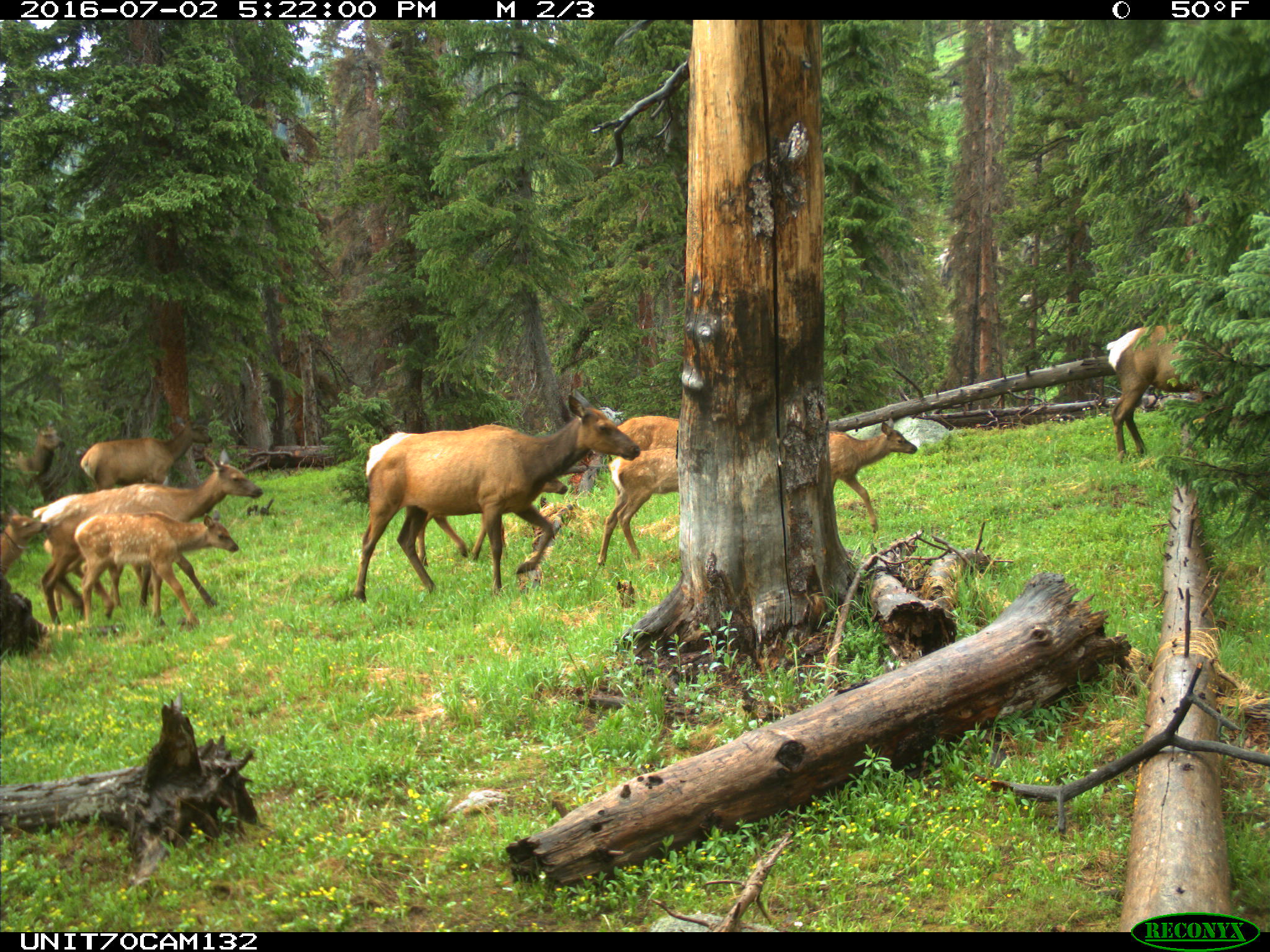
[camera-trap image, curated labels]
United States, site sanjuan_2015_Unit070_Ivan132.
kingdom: Animalia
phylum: Chordata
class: Mammalia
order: Artiodactyla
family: Cervidae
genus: Cervus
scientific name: Cervus elaphus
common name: red deer